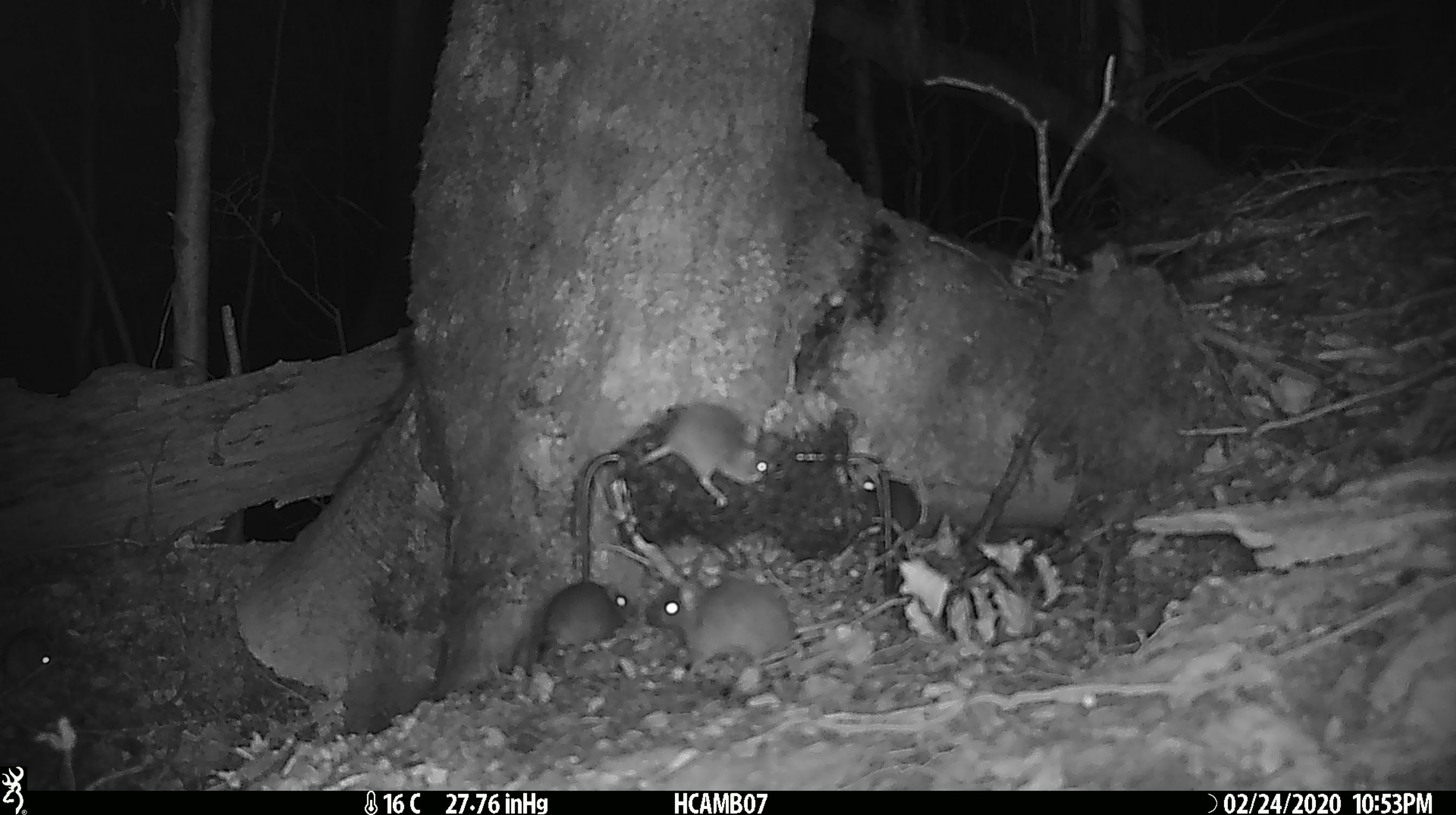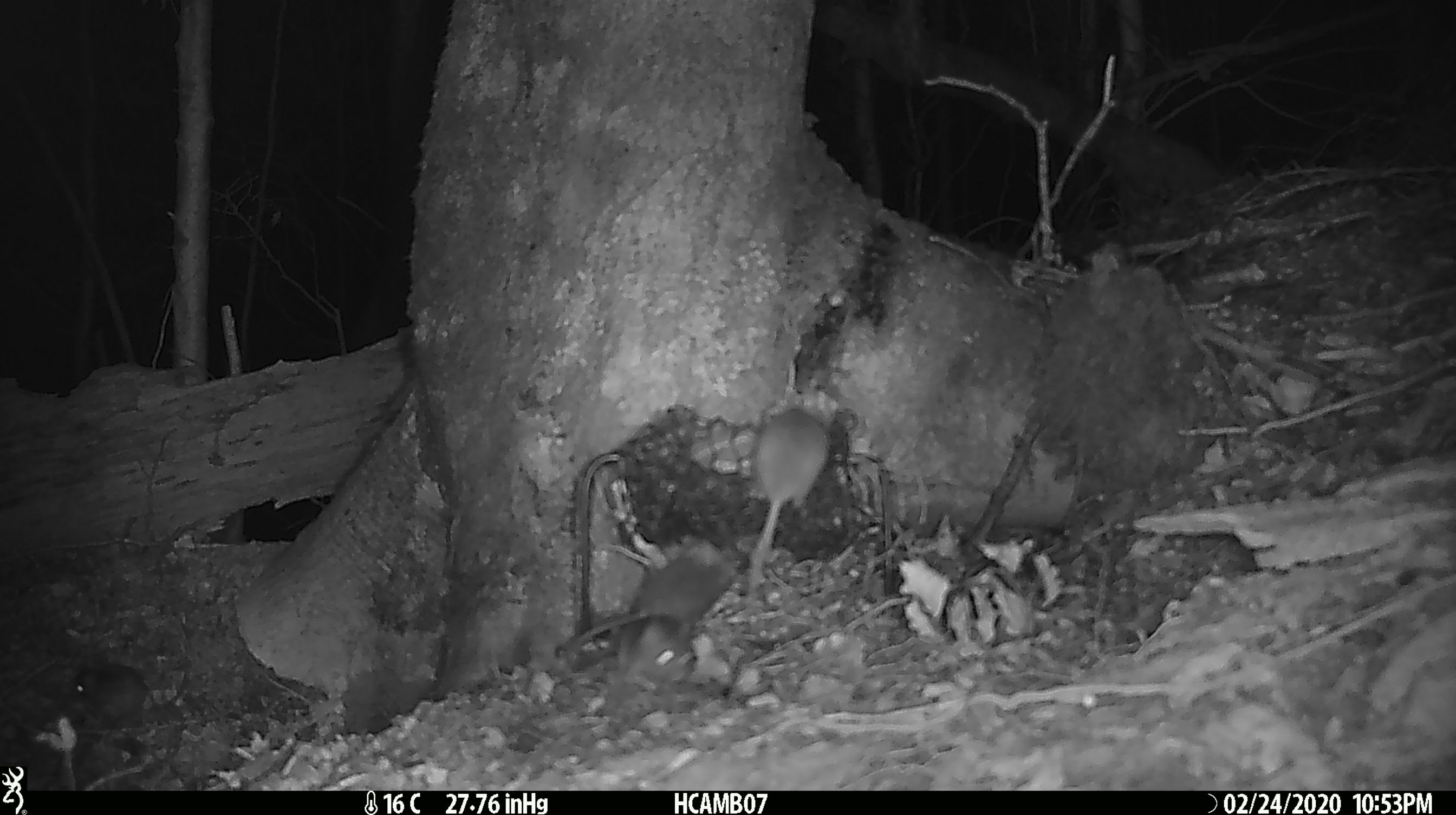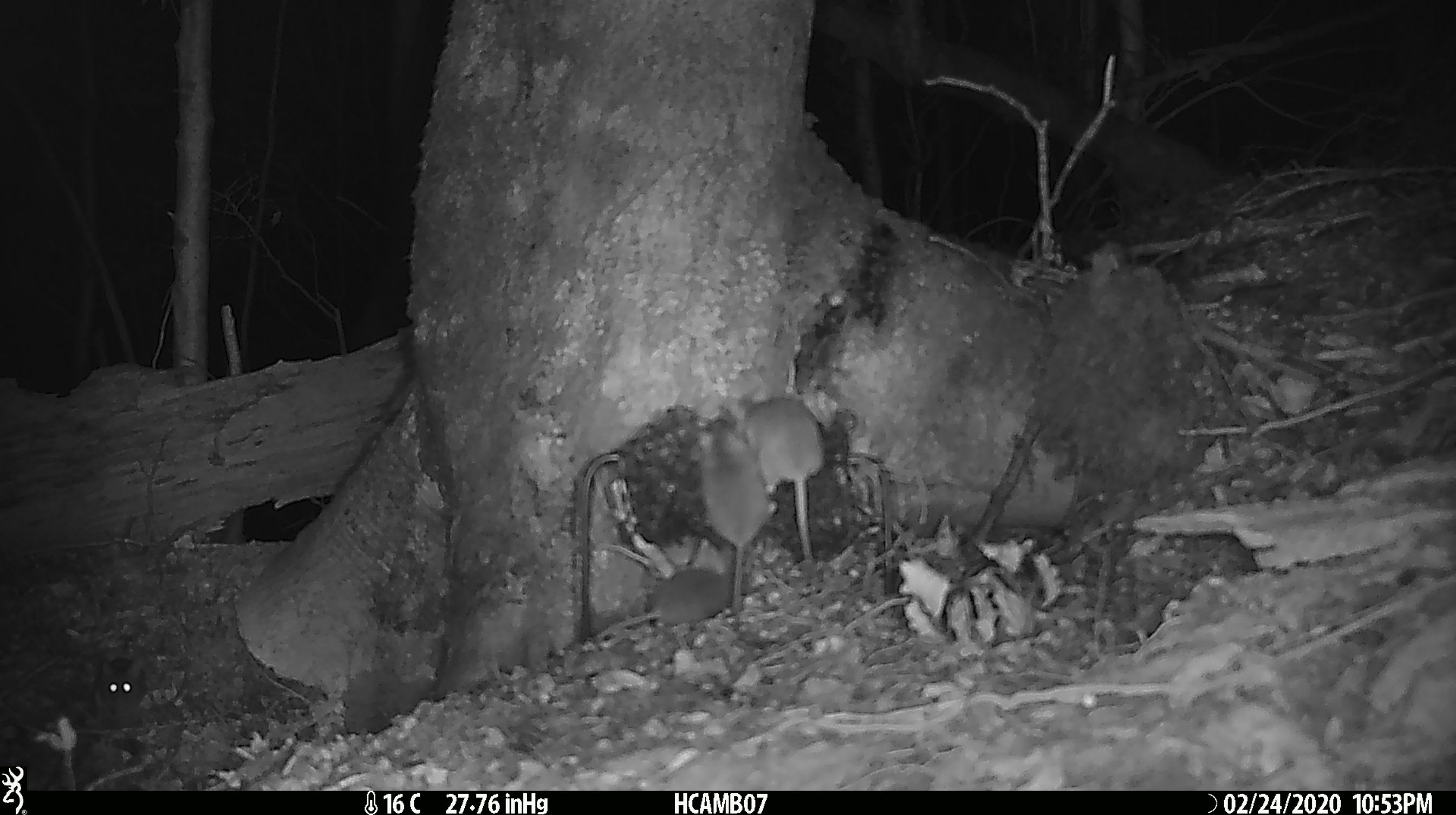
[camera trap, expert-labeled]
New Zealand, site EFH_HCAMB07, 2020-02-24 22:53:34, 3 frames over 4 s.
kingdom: Animalia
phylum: Chordata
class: Mammalia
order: Rodentia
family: Muridae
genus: Mus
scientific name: Mus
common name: mouse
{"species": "mouse (Mus)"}